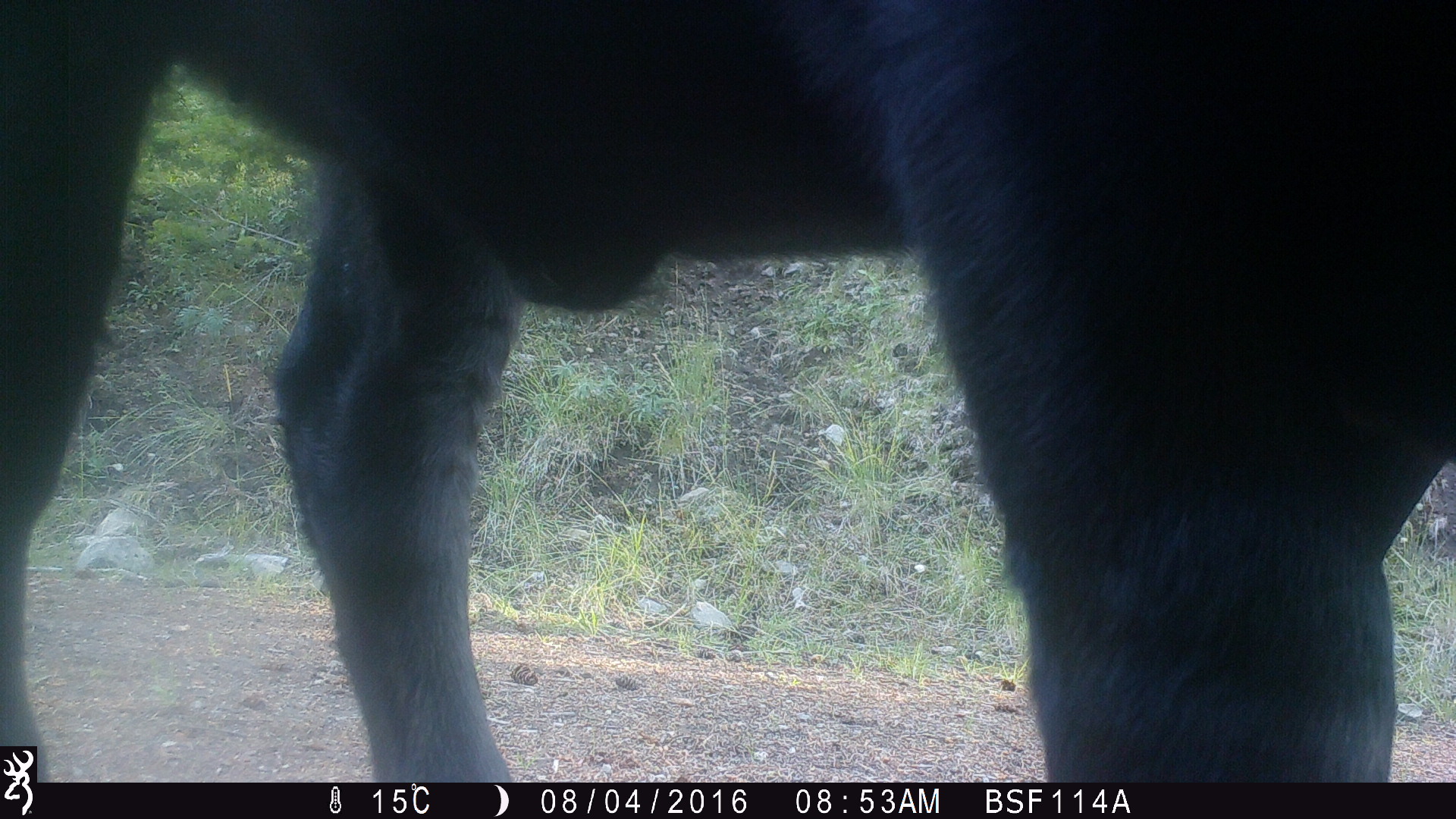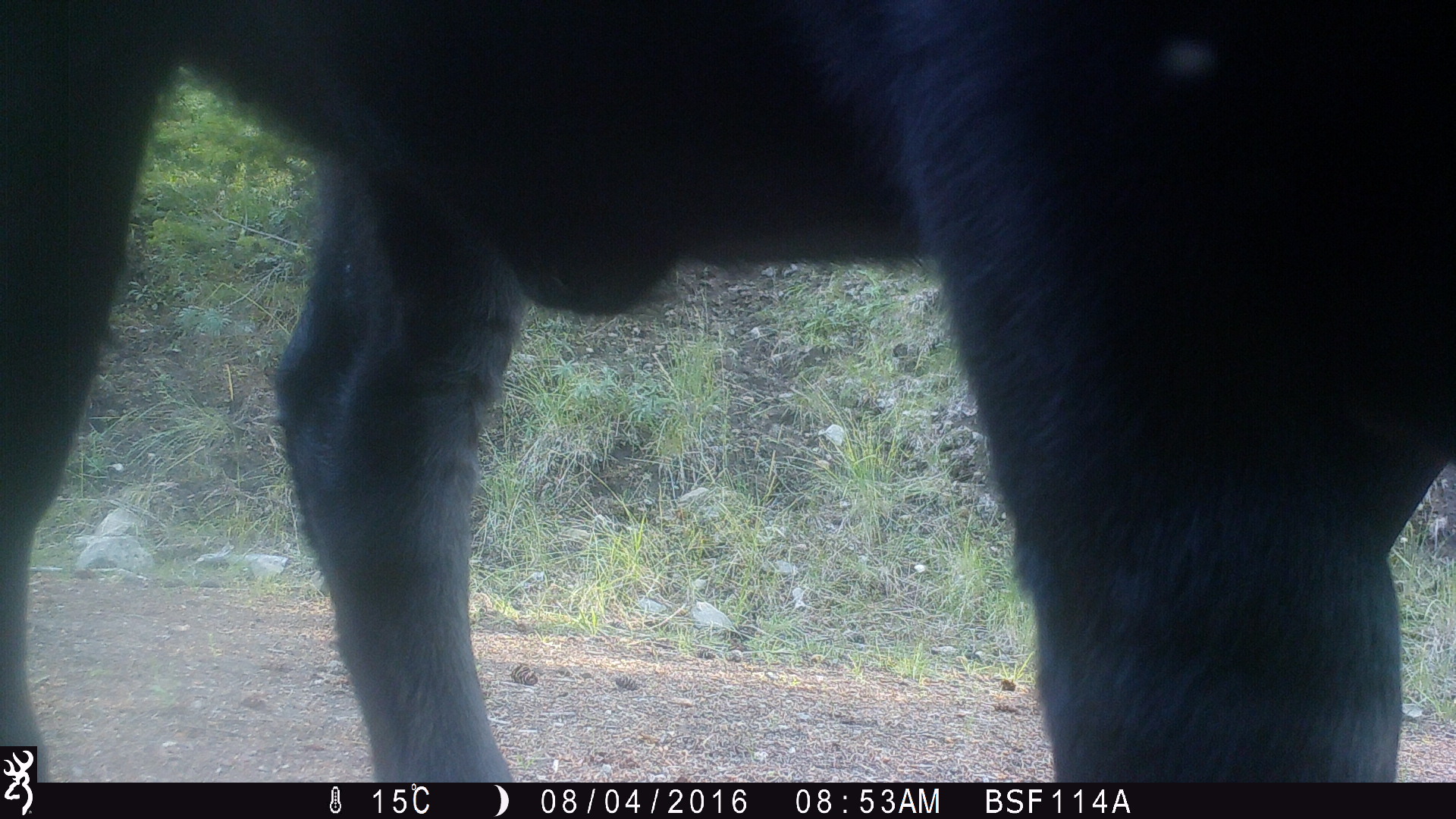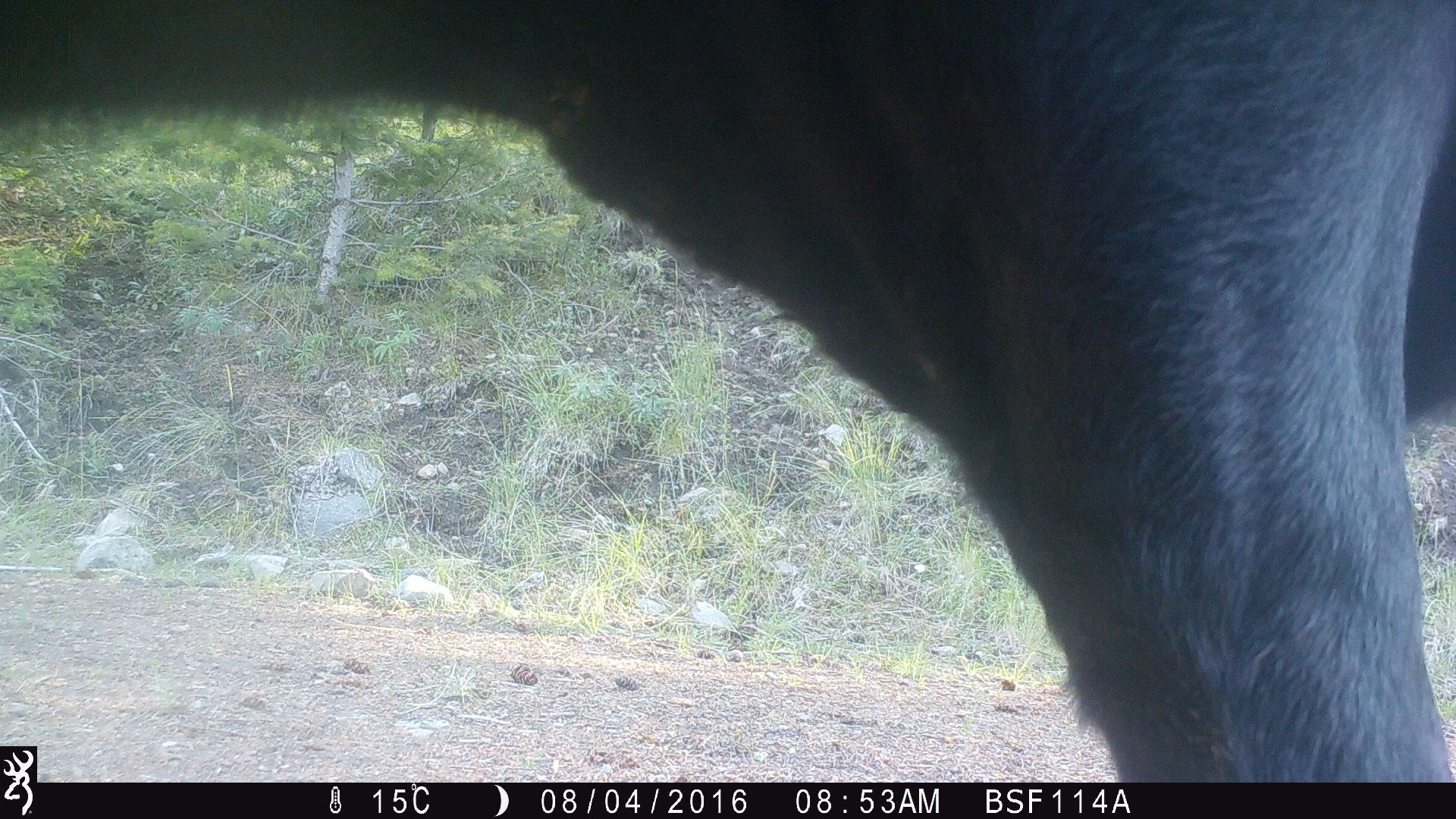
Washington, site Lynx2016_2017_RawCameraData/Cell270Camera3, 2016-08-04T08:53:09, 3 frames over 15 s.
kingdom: Animalia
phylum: Chordata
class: Mammalia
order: Artiodactyla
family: Bovidae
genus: Bos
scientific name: Bos taurus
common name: domestic cattle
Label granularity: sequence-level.